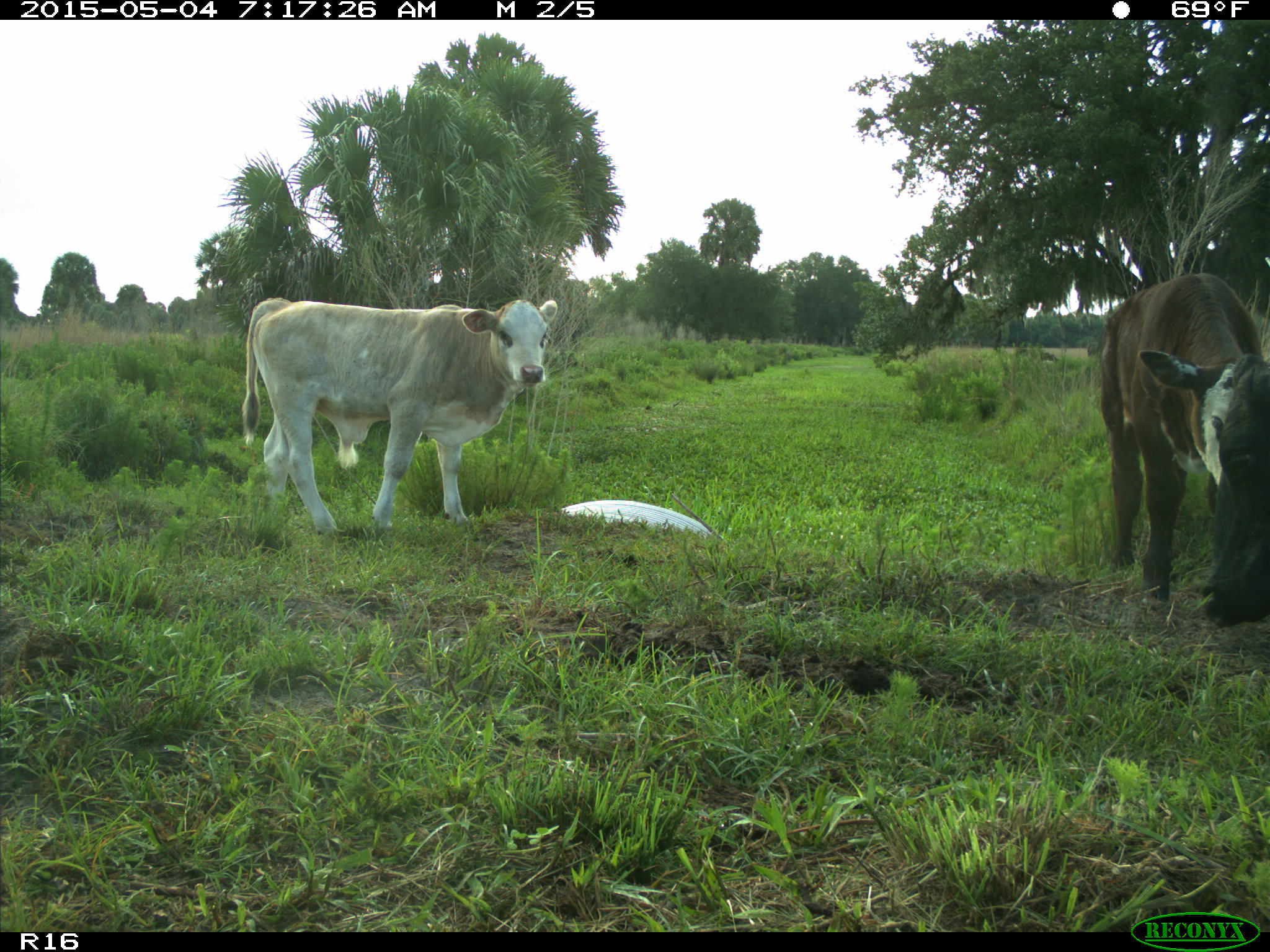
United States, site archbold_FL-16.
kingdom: Animalia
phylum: Chordata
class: Mammalia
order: Artiodactyla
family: Bovidae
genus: Bos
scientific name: Bos taurus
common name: domestic cow